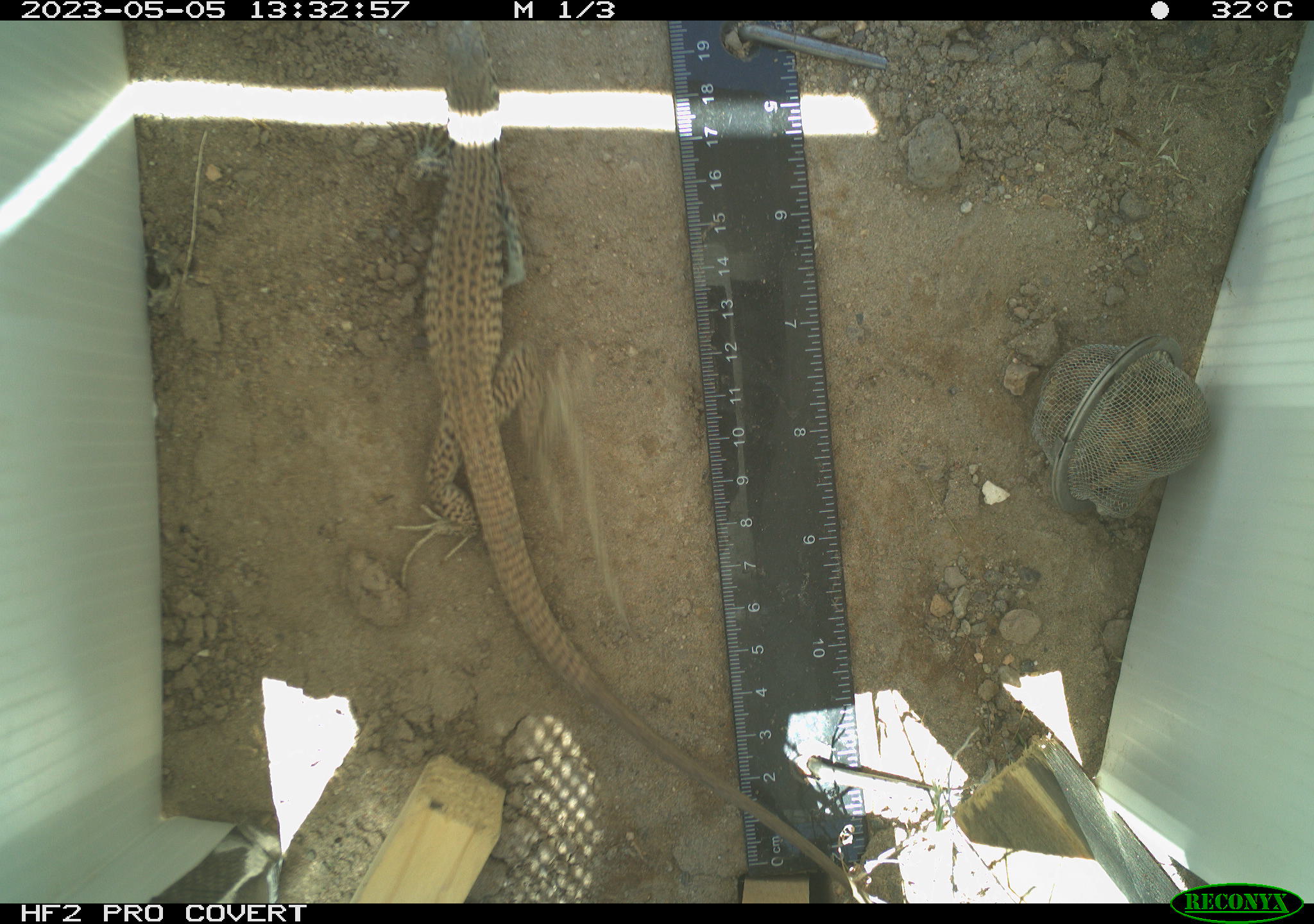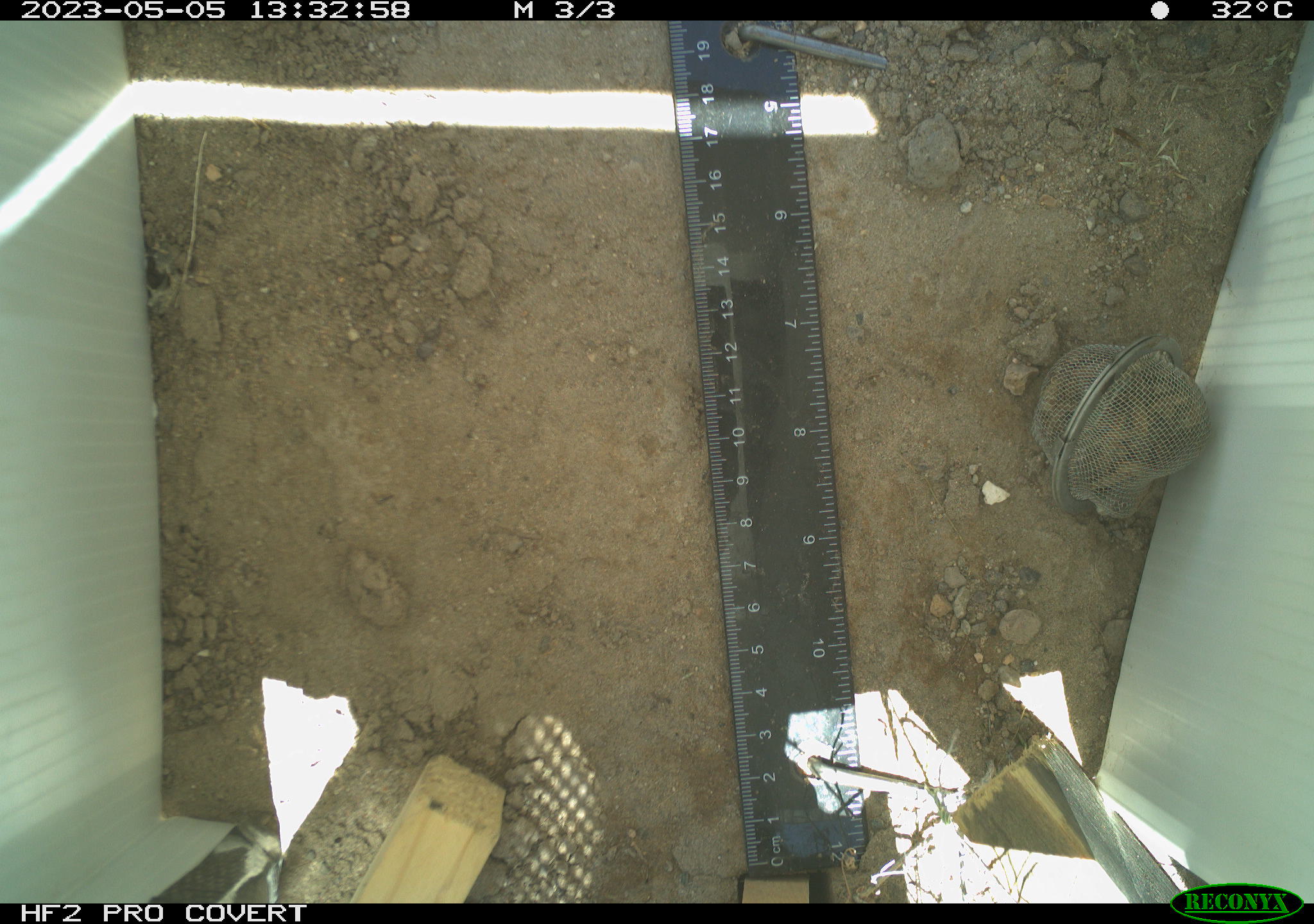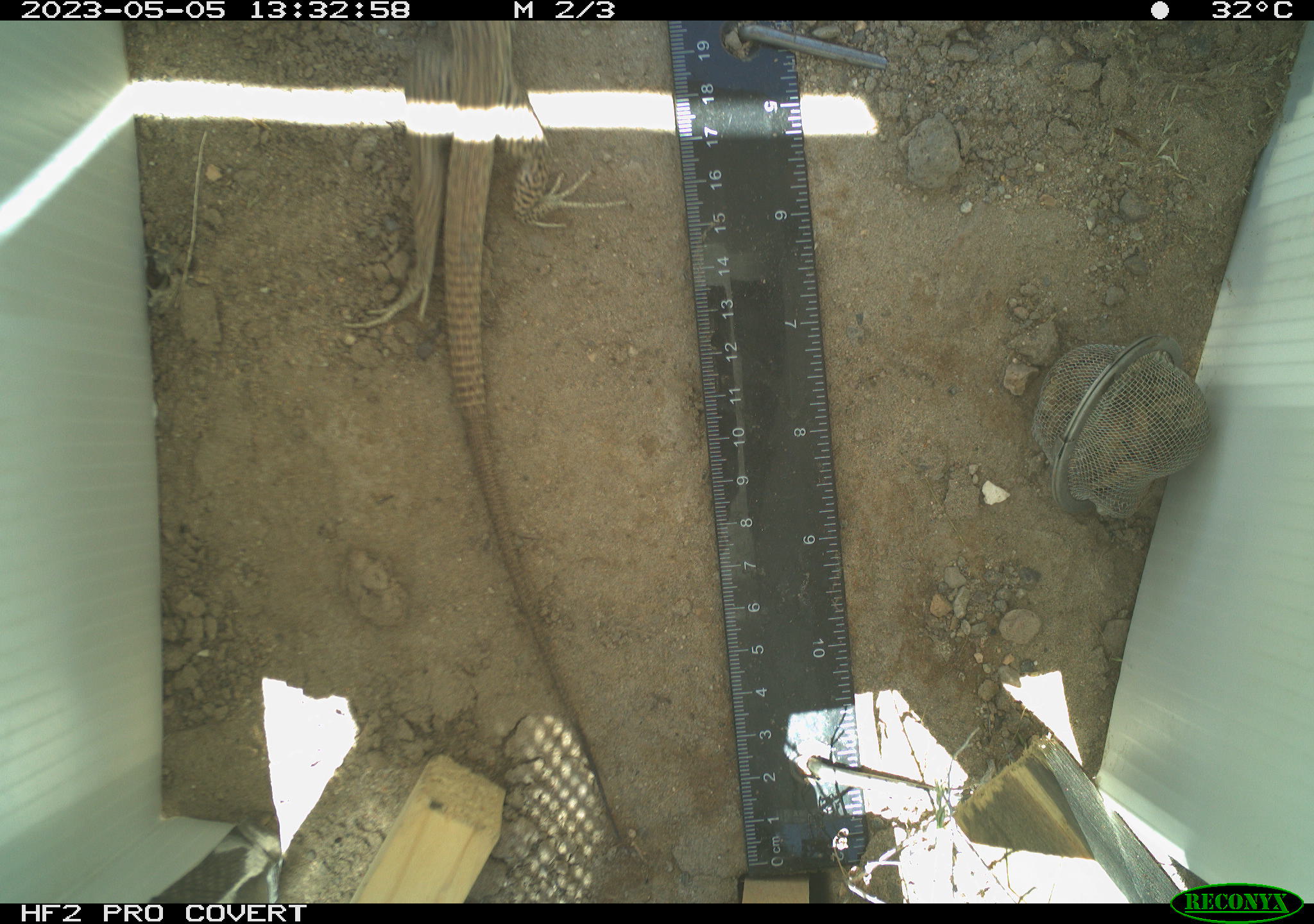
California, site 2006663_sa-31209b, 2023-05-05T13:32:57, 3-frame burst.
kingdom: Animalia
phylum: Chordata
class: Reptilia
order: Squamata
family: Teiidae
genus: Aspidoscelis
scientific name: Aspidoscelis tigris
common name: western whiptail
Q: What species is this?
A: Western whiptail (Aspidoscelis tigris).